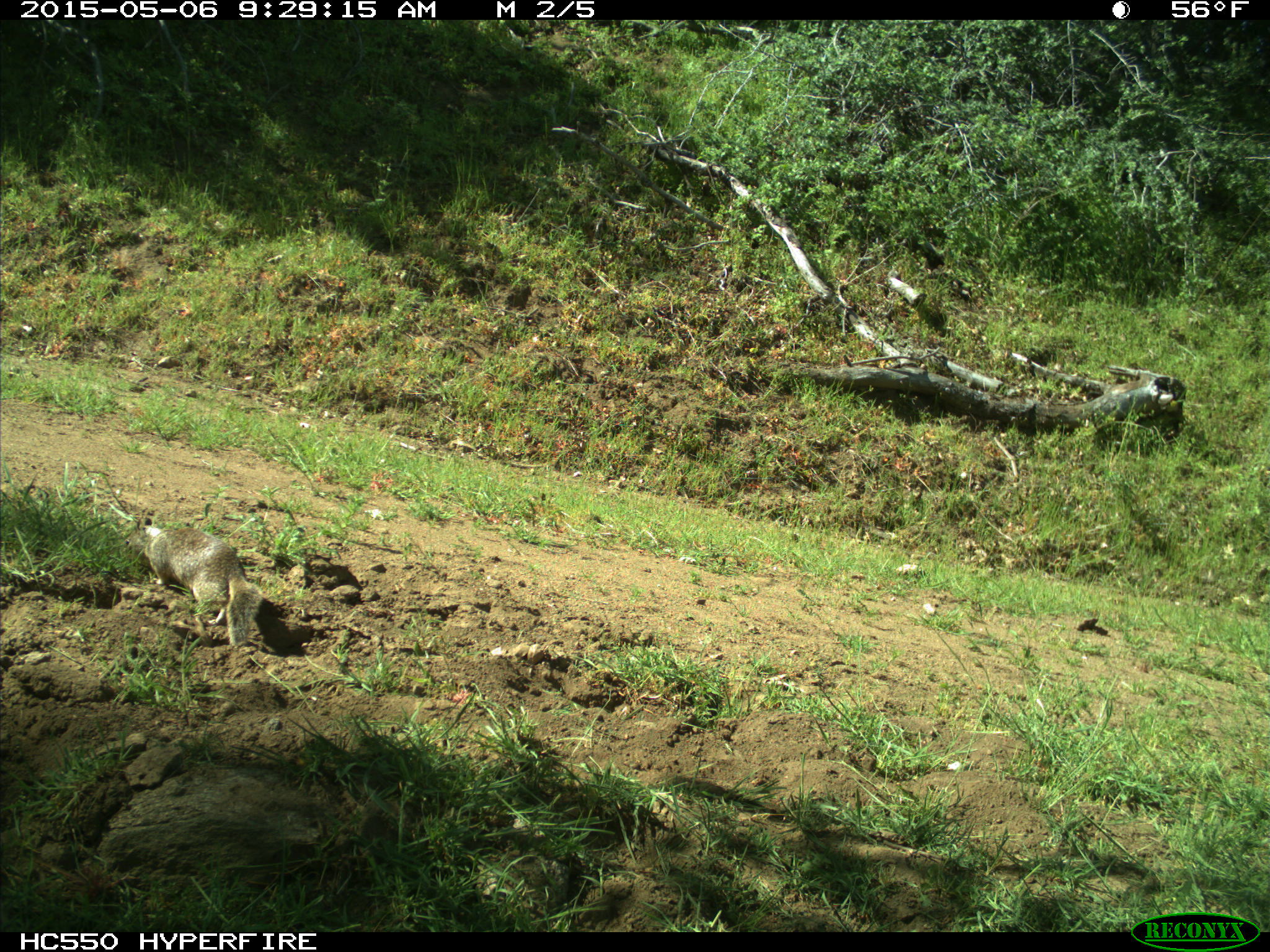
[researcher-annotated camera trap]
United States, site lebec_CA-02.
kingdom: Animalia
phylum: Chordata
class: Mammalia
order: Rodentia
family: Sciuridae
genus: Otospermophilus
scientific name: Otospermophilus beecheyi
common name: california ground squirrel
Otospermophilus beecheyi (california ground squirrel).